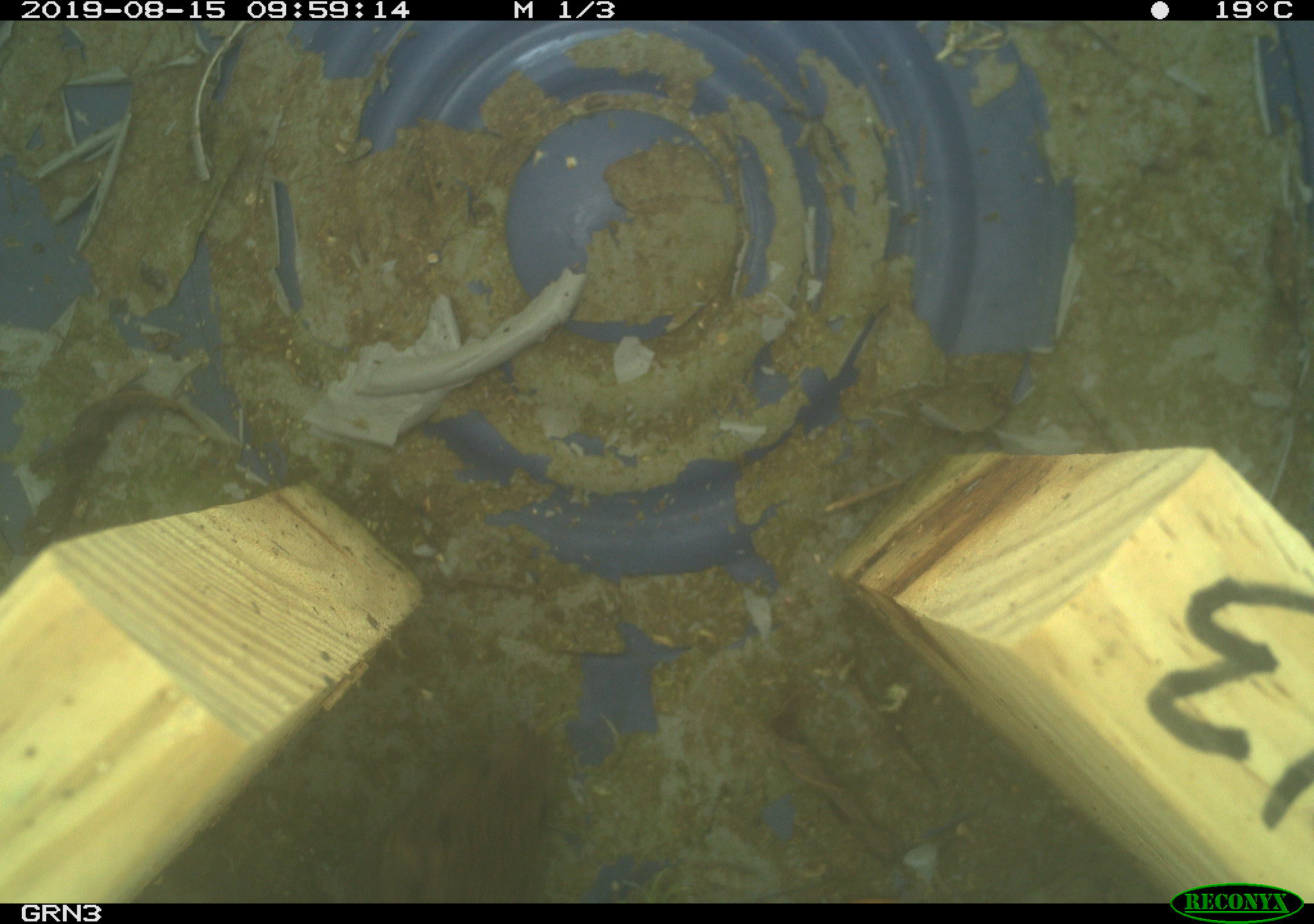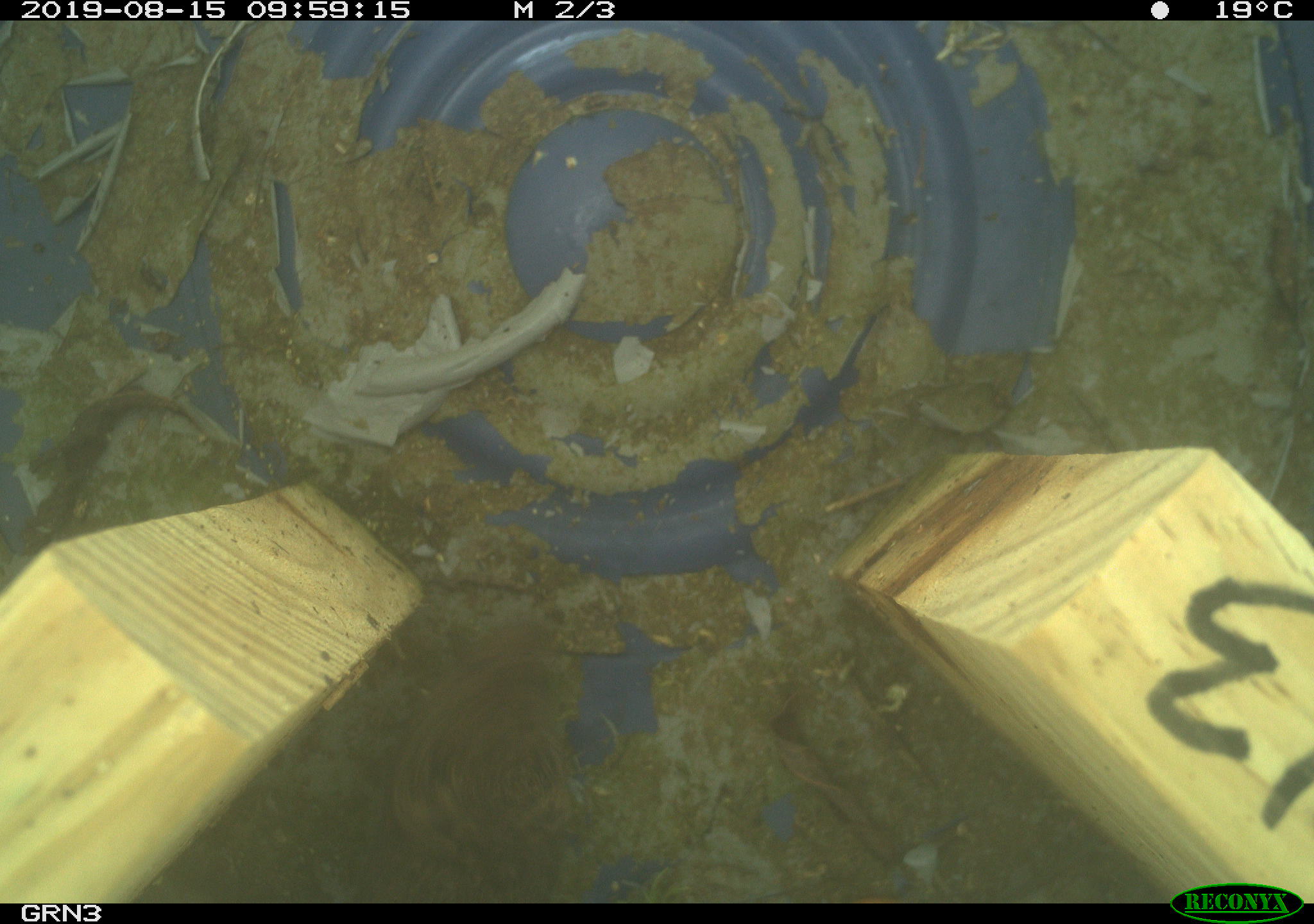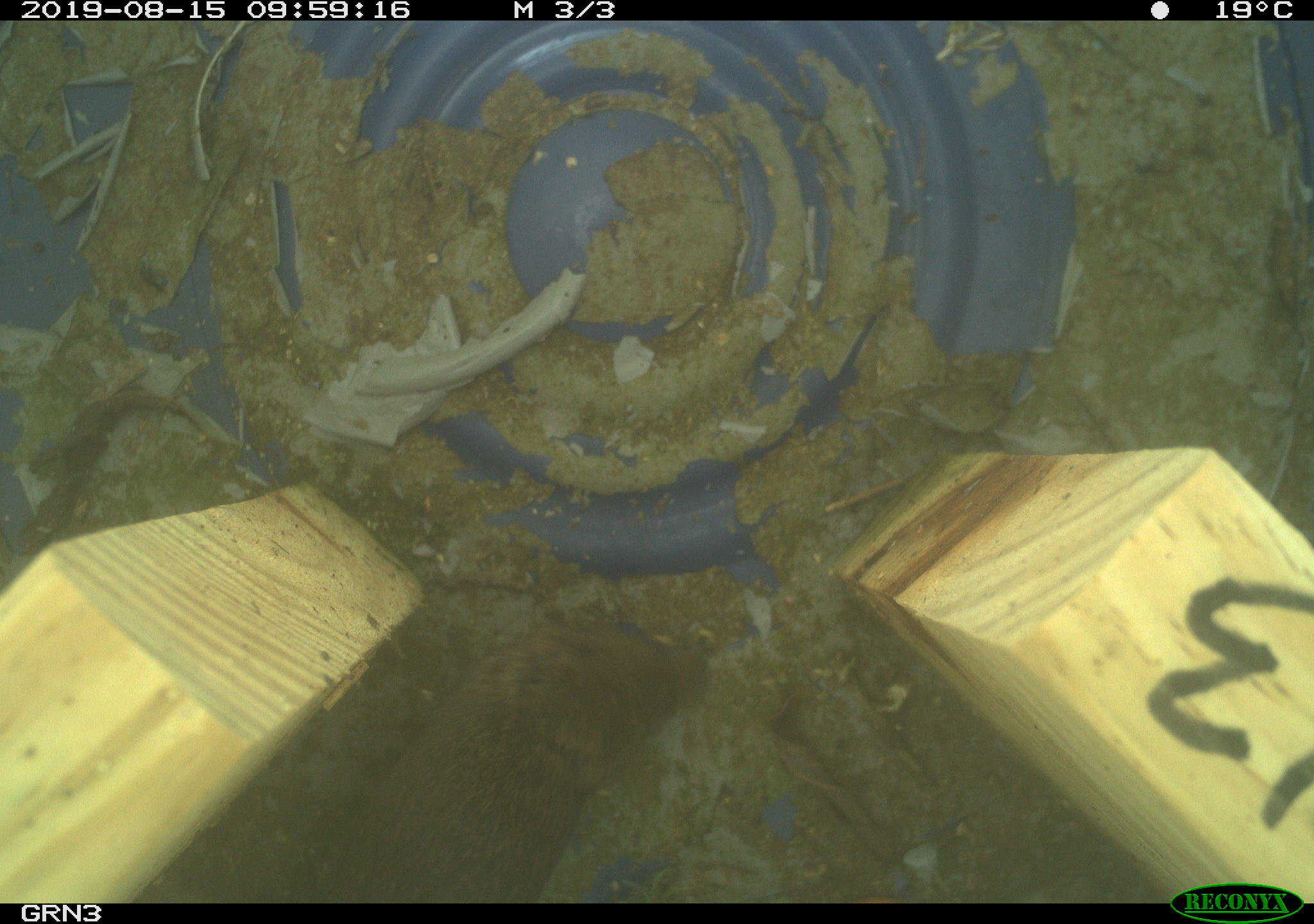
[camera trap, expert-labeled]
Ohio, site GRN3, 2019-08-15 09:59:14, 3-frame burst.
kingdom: Animalia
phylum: Chordata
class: Mammalia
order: Rodentia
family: Cricetidae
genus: Microtus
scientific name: Microtus pennsylvanicus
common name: meadow vole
Meadow vole (Microtus pennsylvanicus).